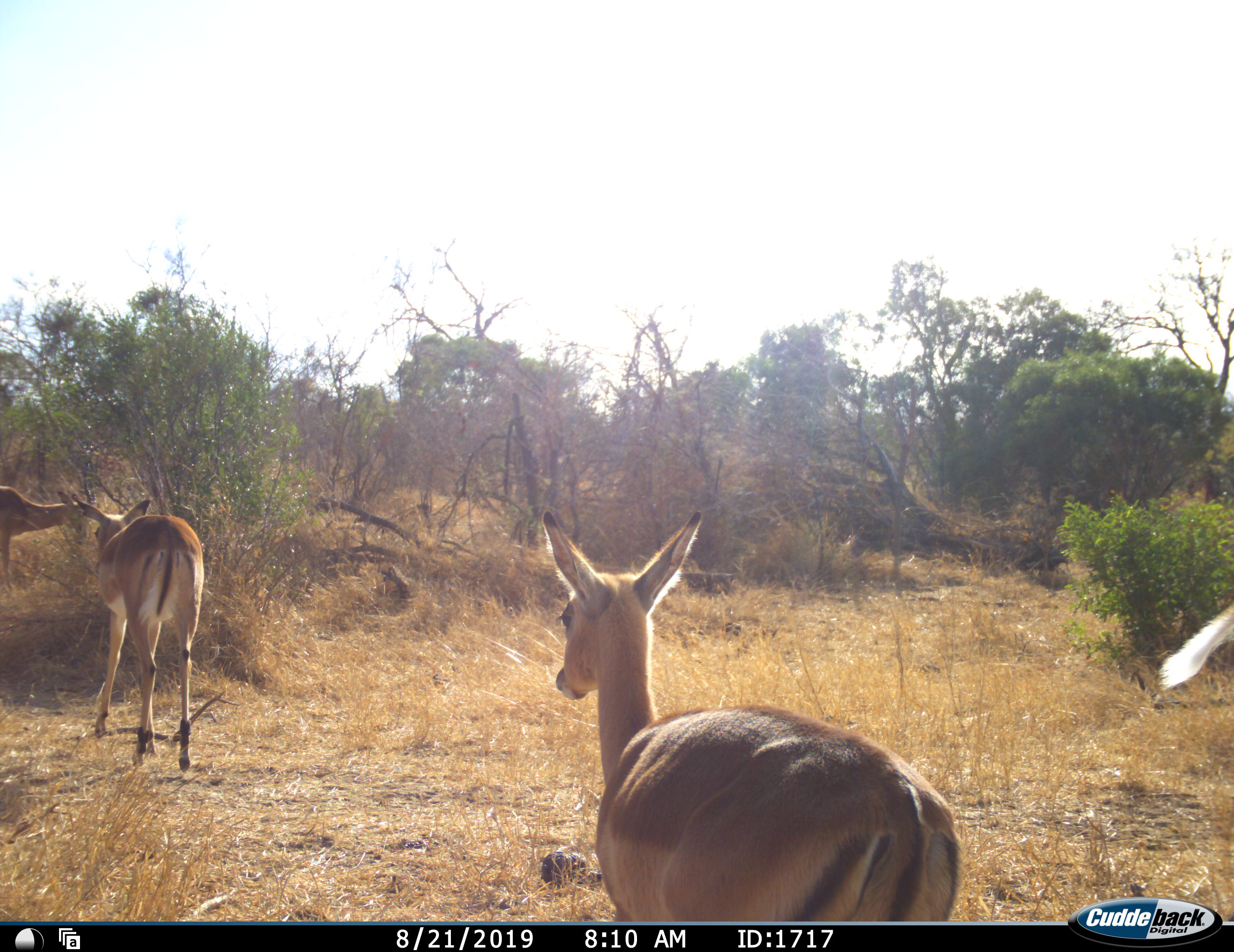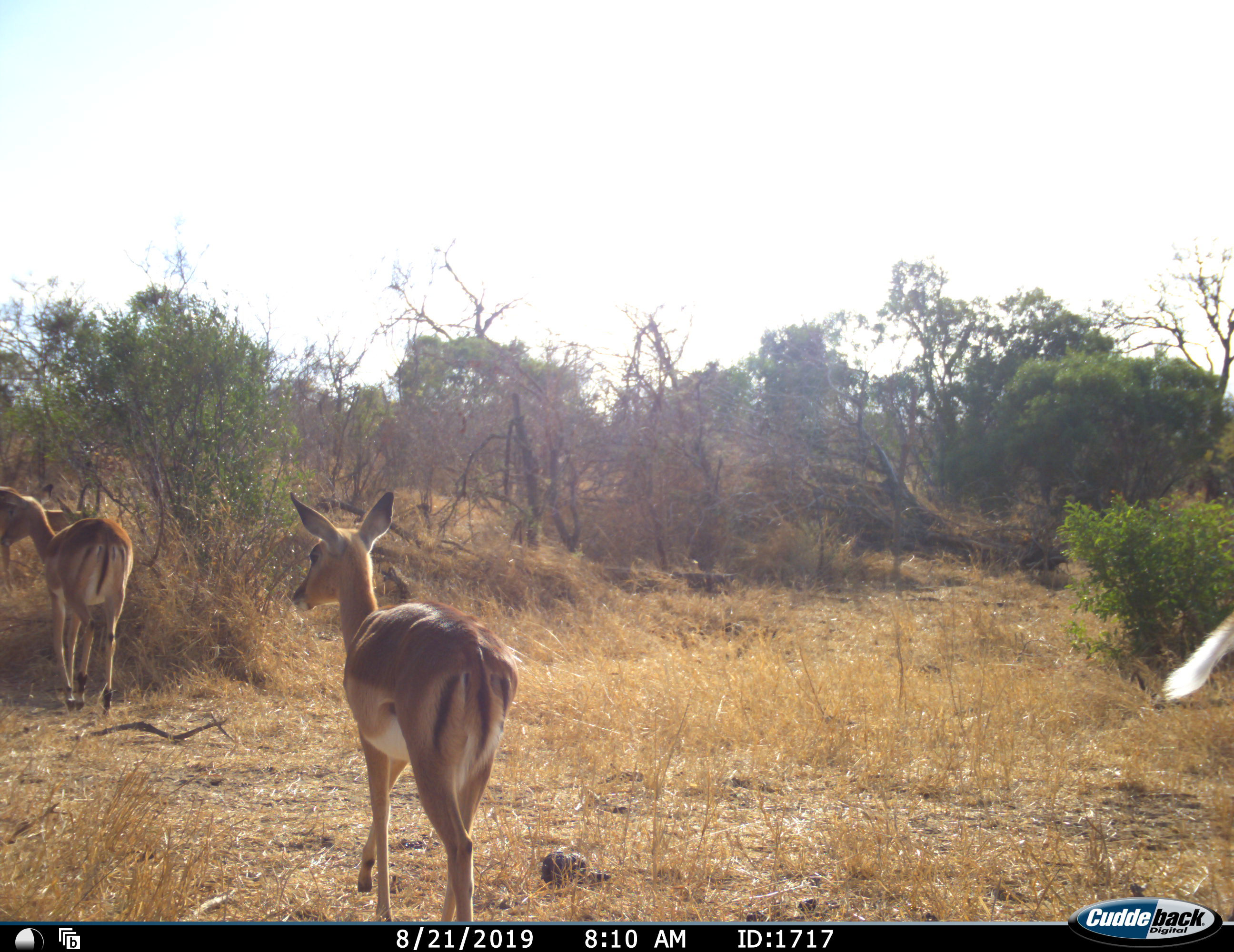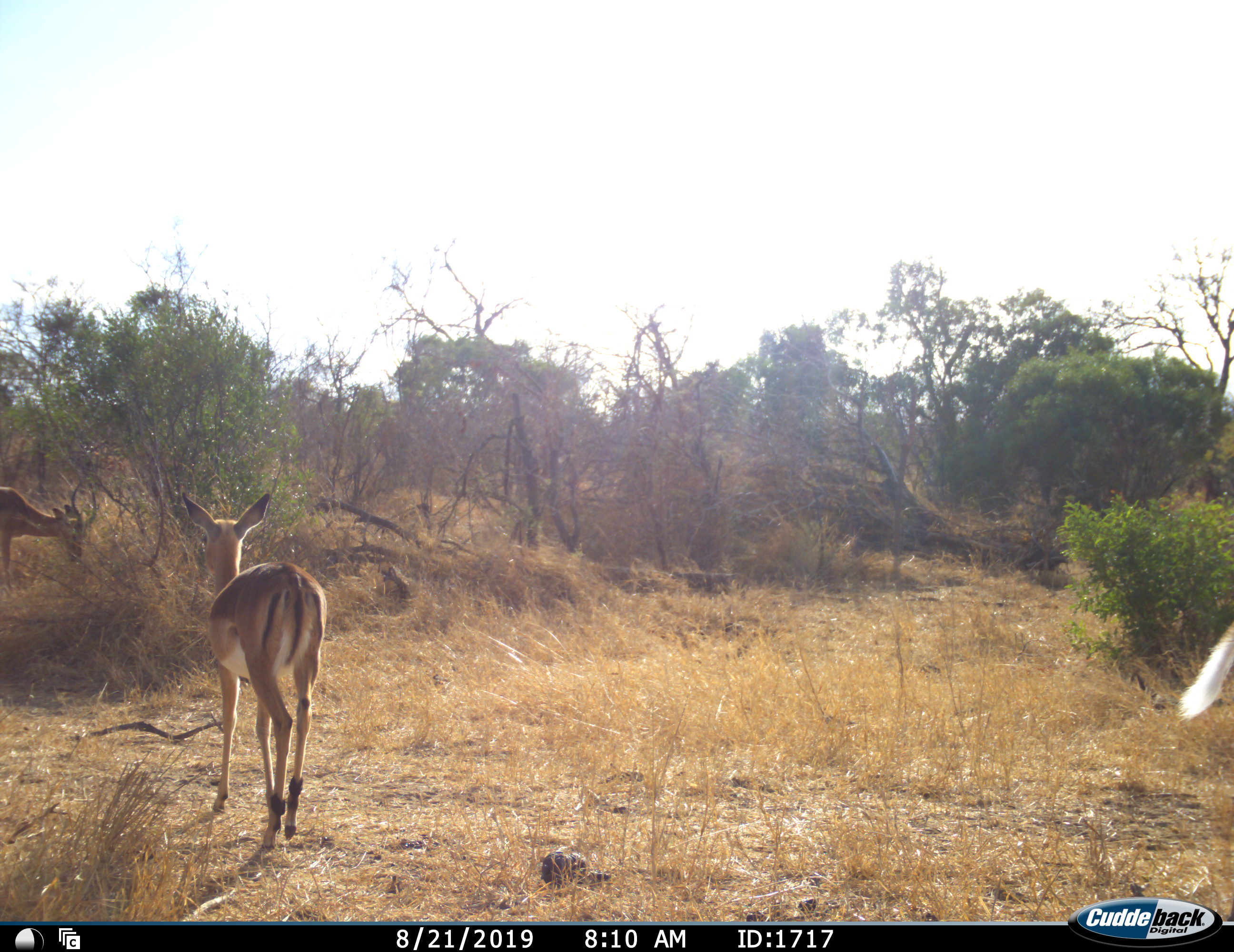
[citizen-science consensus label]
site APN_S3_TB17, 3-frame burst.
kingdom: Animalia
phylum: Chordata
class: Mammalia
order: Artiodactyla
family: Bovidae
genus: Aepyceros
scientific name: Aepyceros melampus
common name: impala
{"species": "impala (Aepyceros melampus)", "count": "4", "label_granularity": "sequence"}